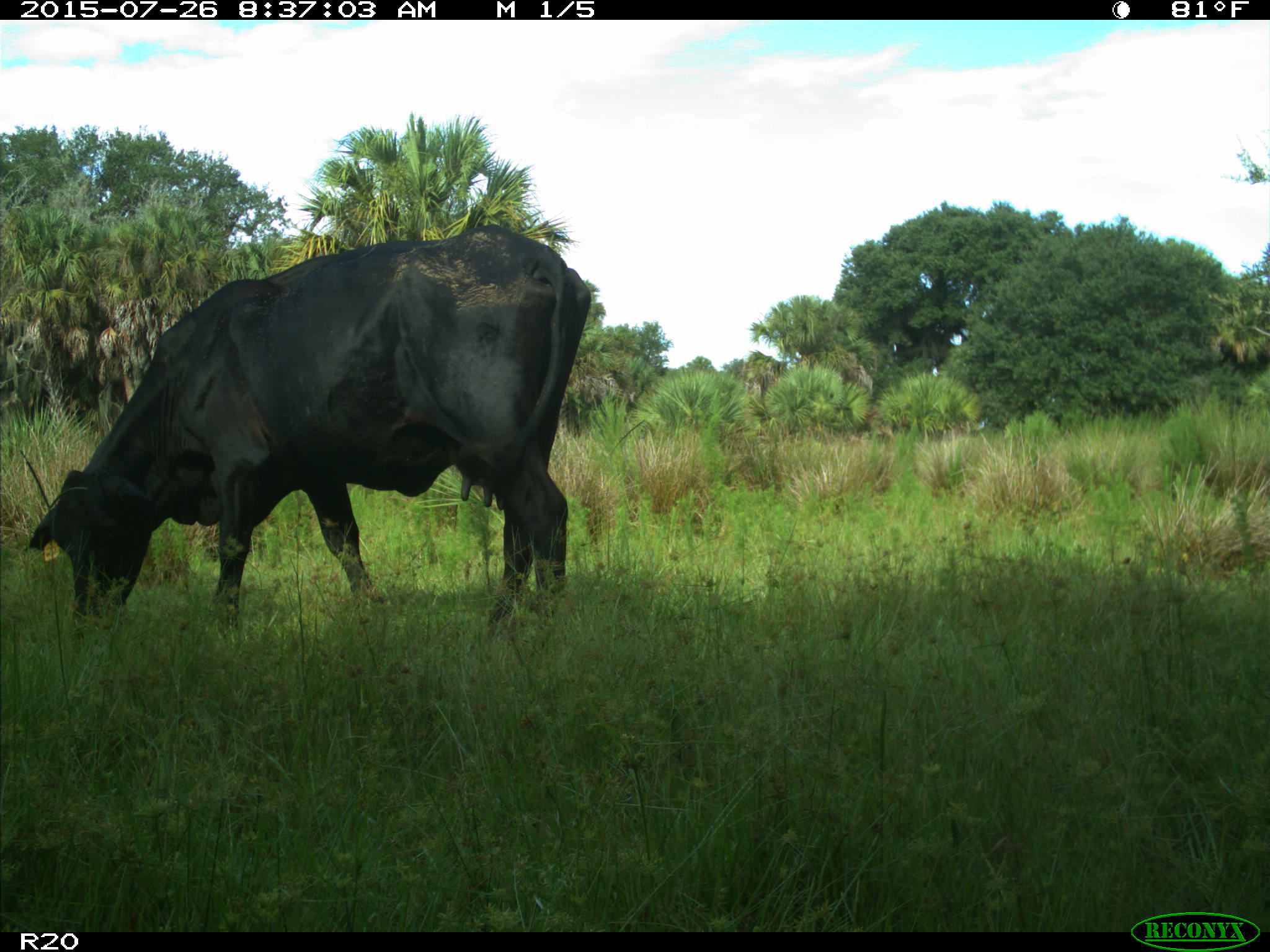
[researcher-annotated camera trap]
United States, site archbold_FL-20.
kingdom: Animalia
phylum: Chordata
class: Mammalia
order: Artiodactyla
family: Bovidae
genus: Bos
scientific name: Bos taurus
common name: domestic cow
Bos taurus (domestic cow).